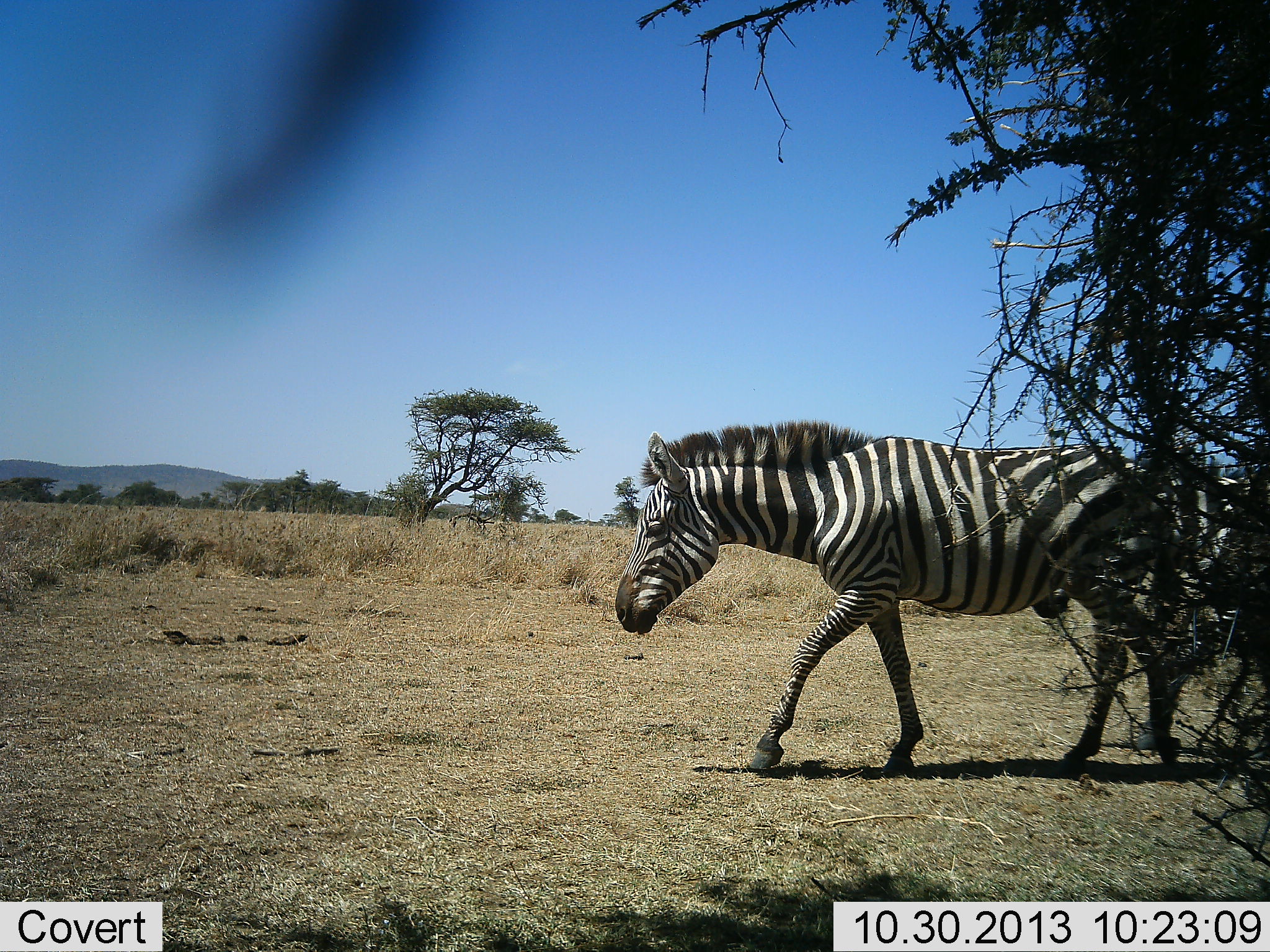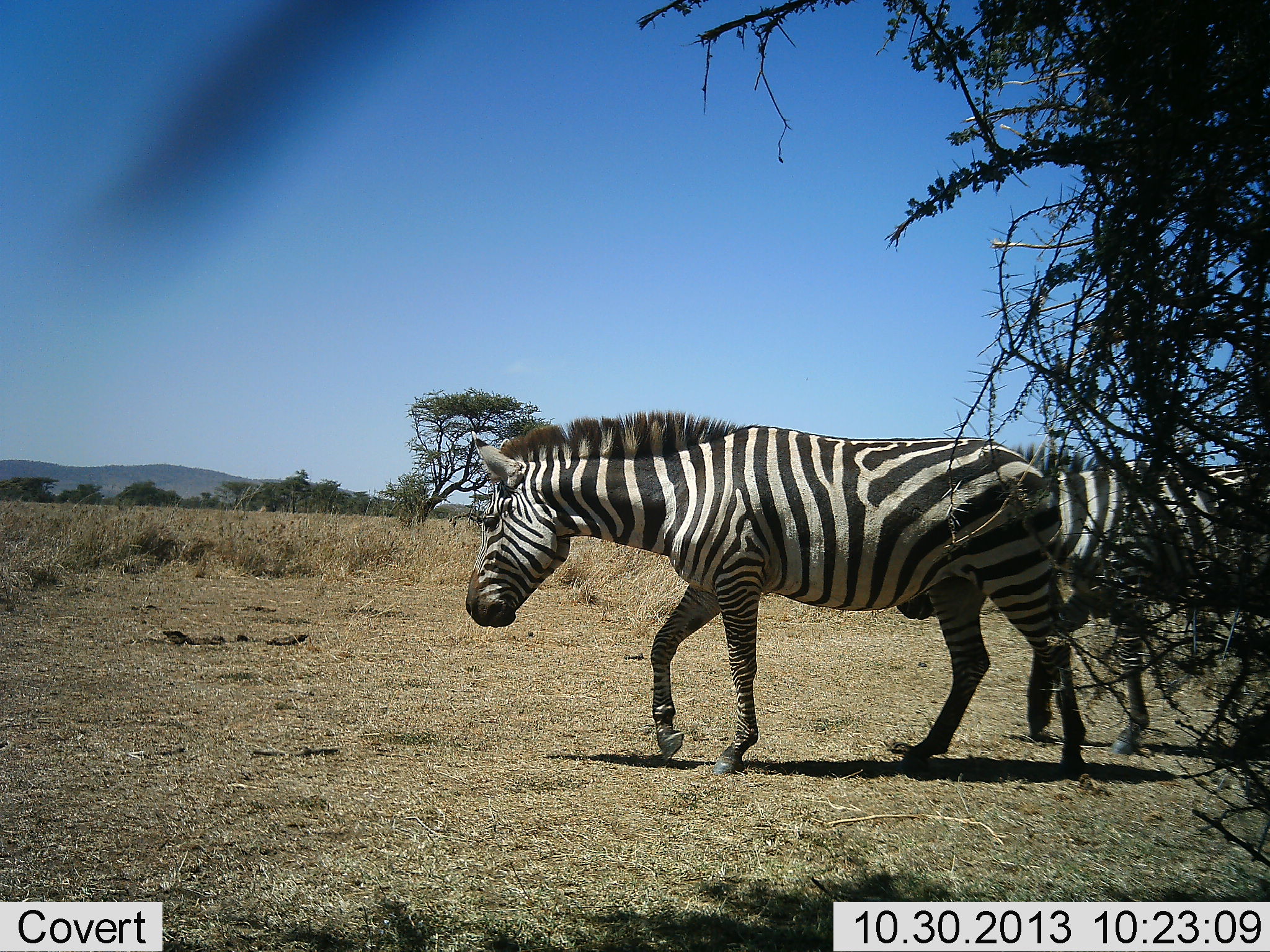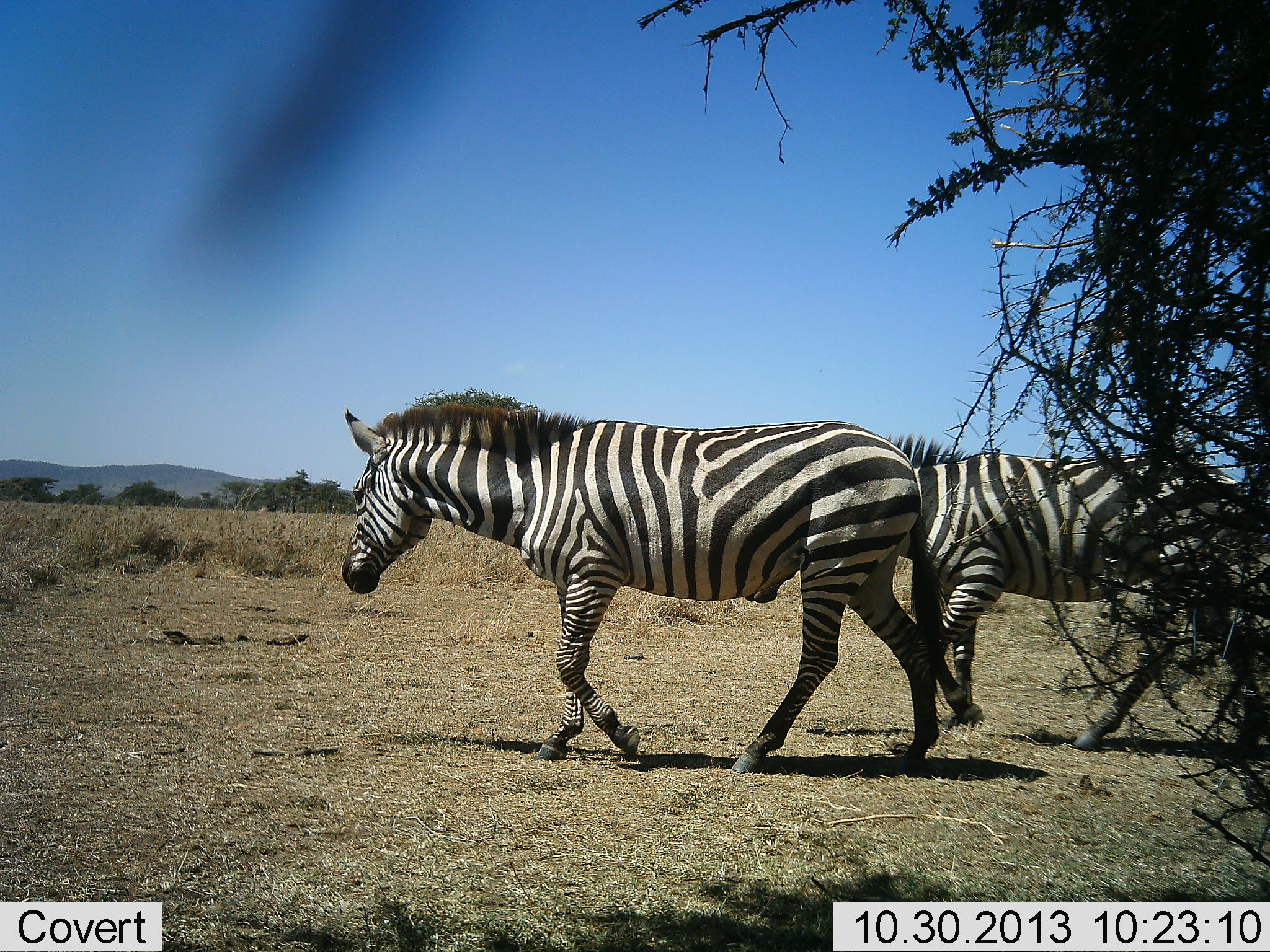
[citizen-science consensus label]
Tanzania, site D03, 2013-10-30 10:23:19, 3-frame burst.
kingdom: Animalia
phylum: Chordata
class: Mammalia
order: Perissodactyla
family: Equidae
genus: Equus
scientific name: Equus quagga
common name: plains zebra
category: zebra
Zebra (plains zebra) (Equus quagga), count 2. Behavior (volunteer vote fractions): standing 0%, resting 0%, moving 100%, interacting 0%. Young present (vote fraction): 0%. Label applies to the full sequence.